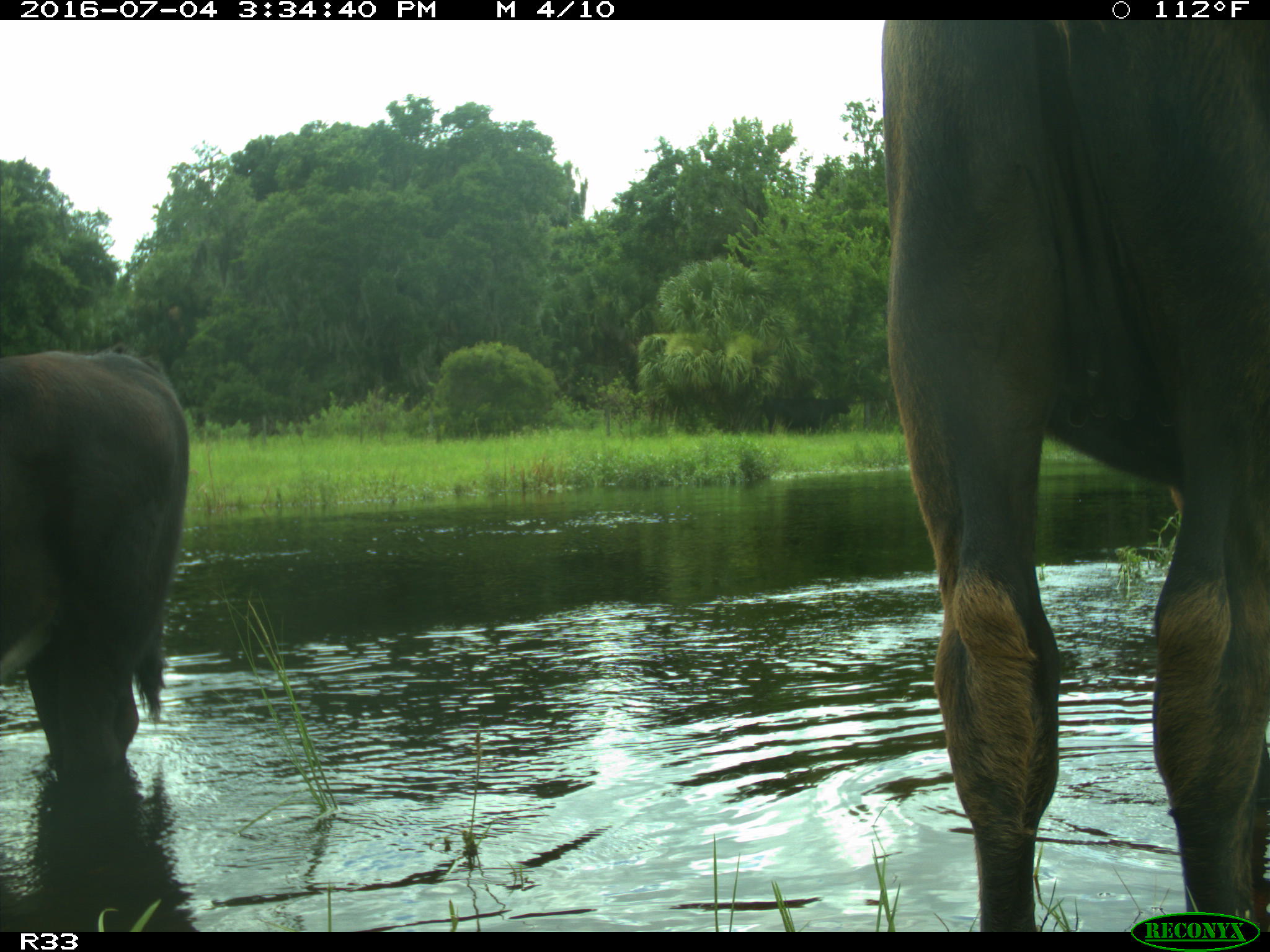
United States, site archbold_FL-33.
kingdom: Animalia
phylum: Chordata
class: Mammalia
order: Artiodactyla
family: Bovidae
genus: Bos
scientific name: Bos taurus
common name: domestic cow